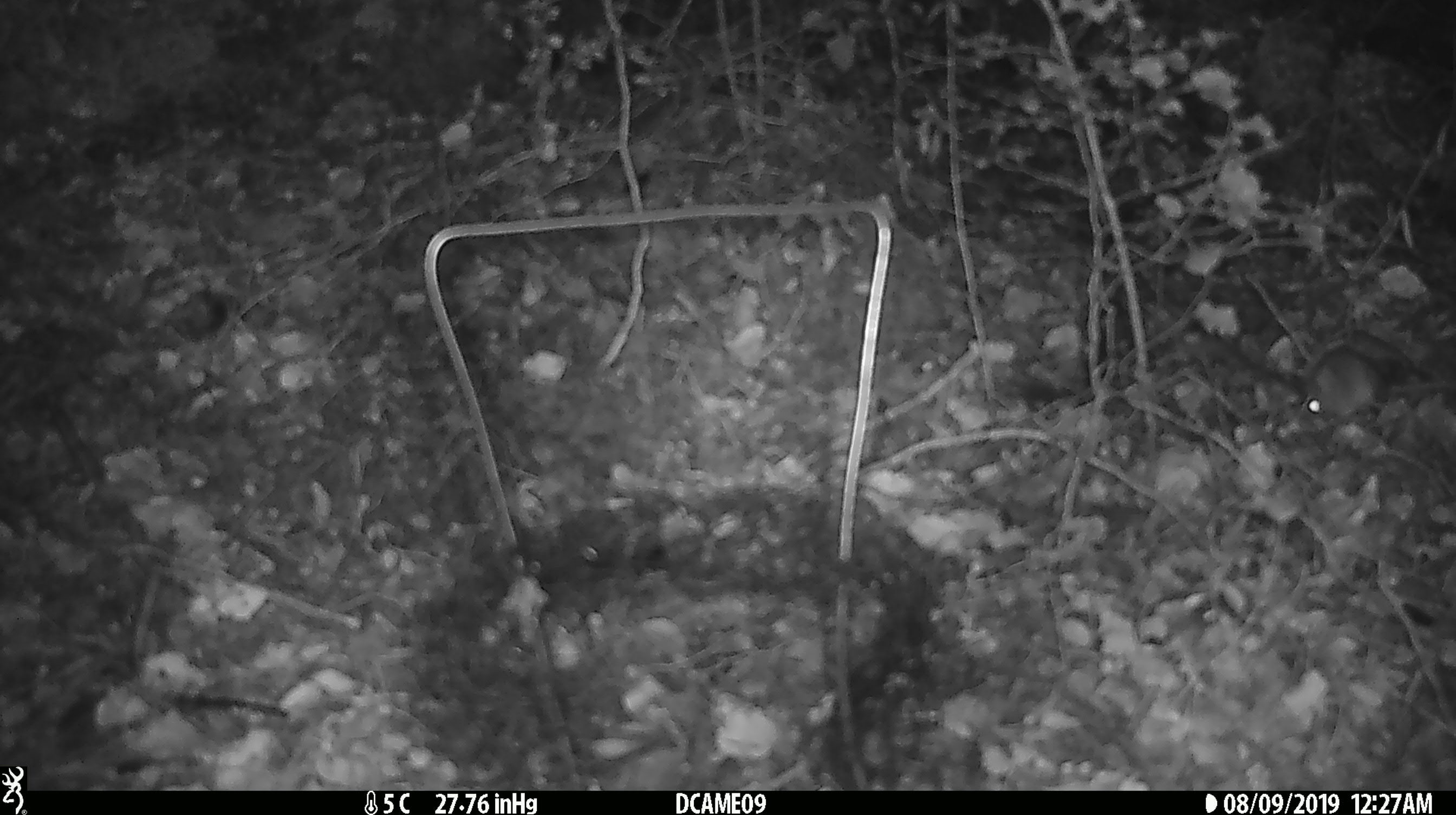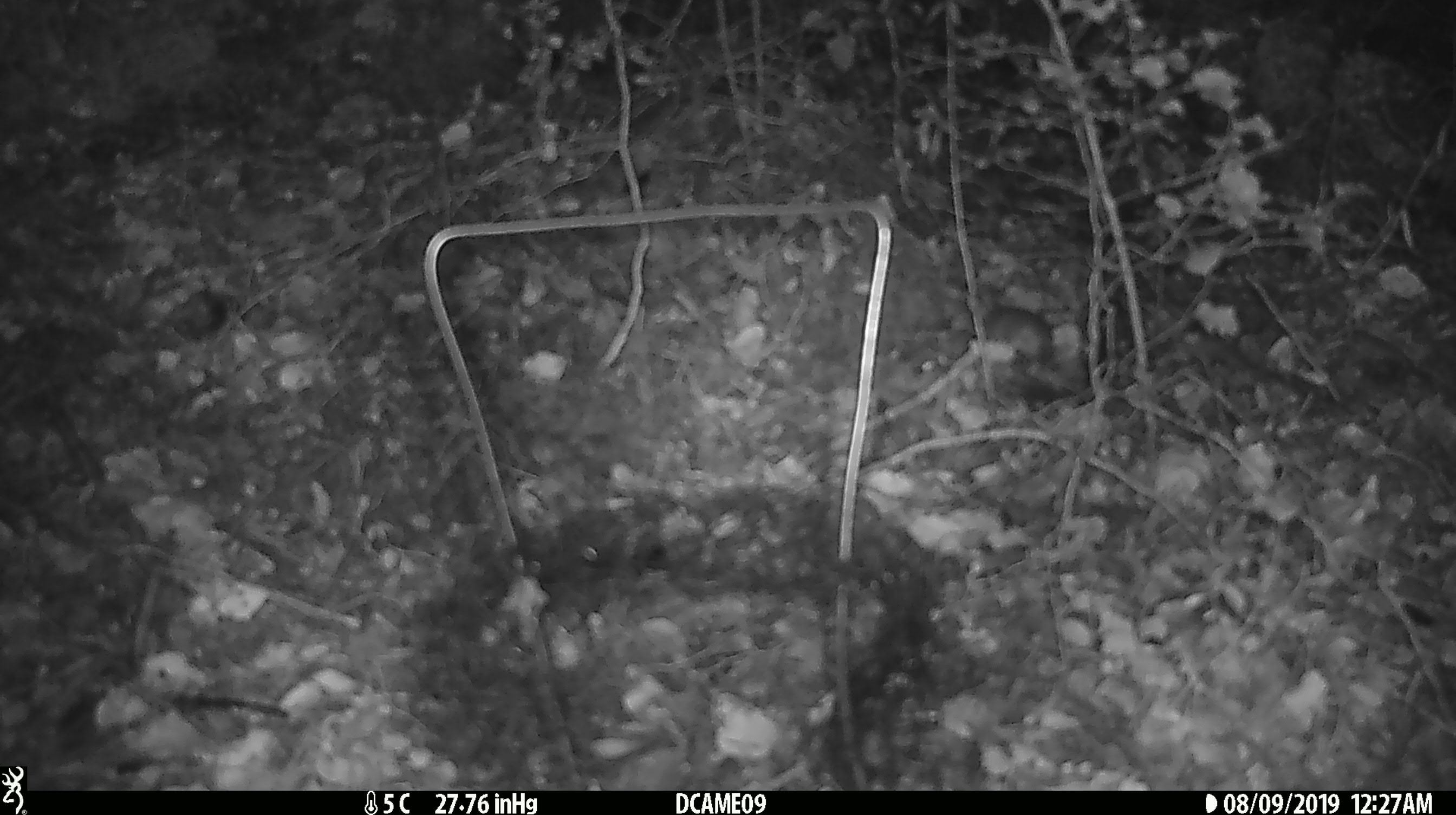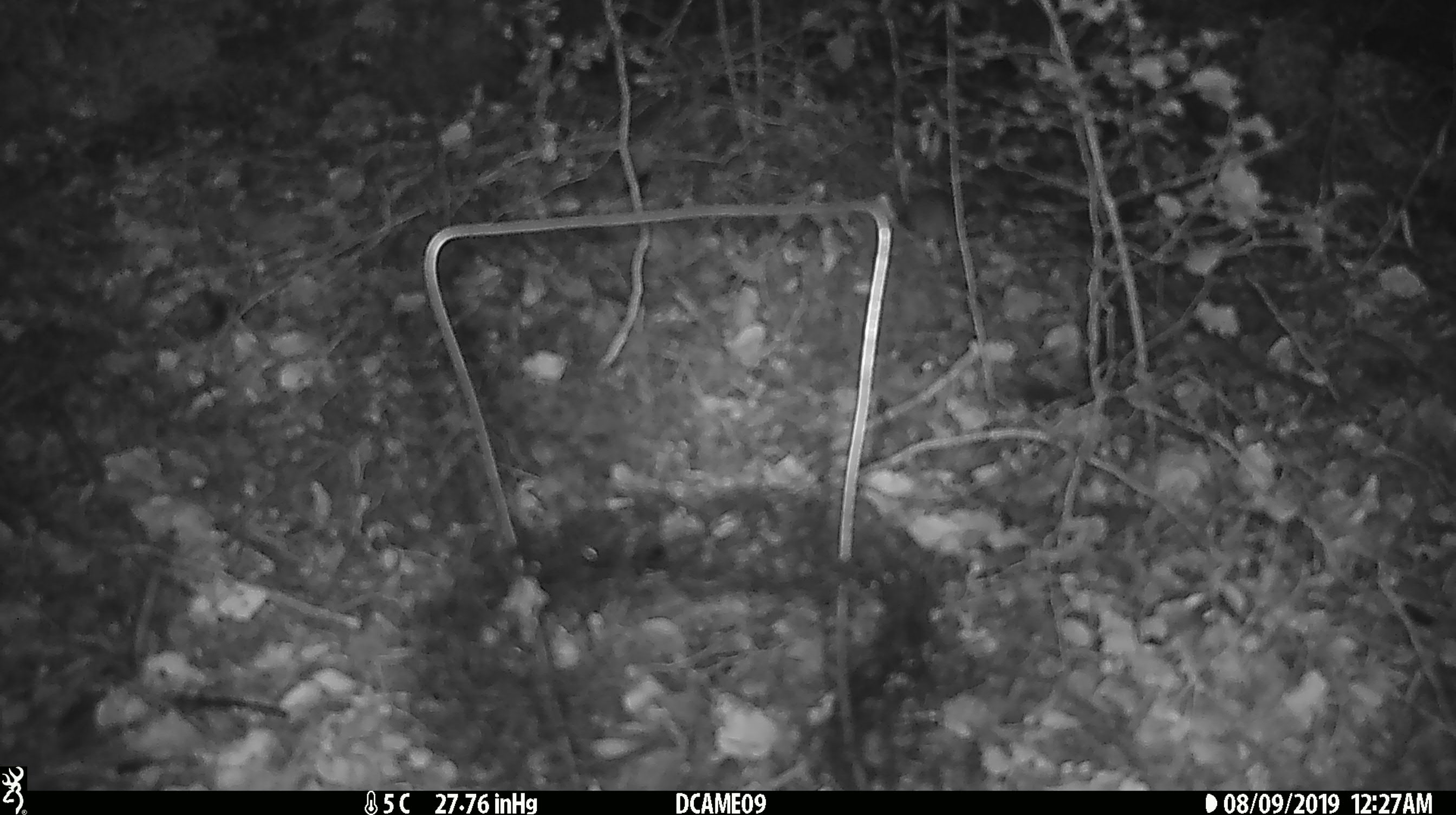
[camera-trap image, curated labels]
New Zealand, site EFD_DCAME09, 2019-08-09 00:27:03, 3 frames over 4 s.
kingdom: Animalia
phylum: Chordata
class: Mammalia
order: Rodentia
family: Muridae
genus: Mus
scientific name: Mus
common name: mouse